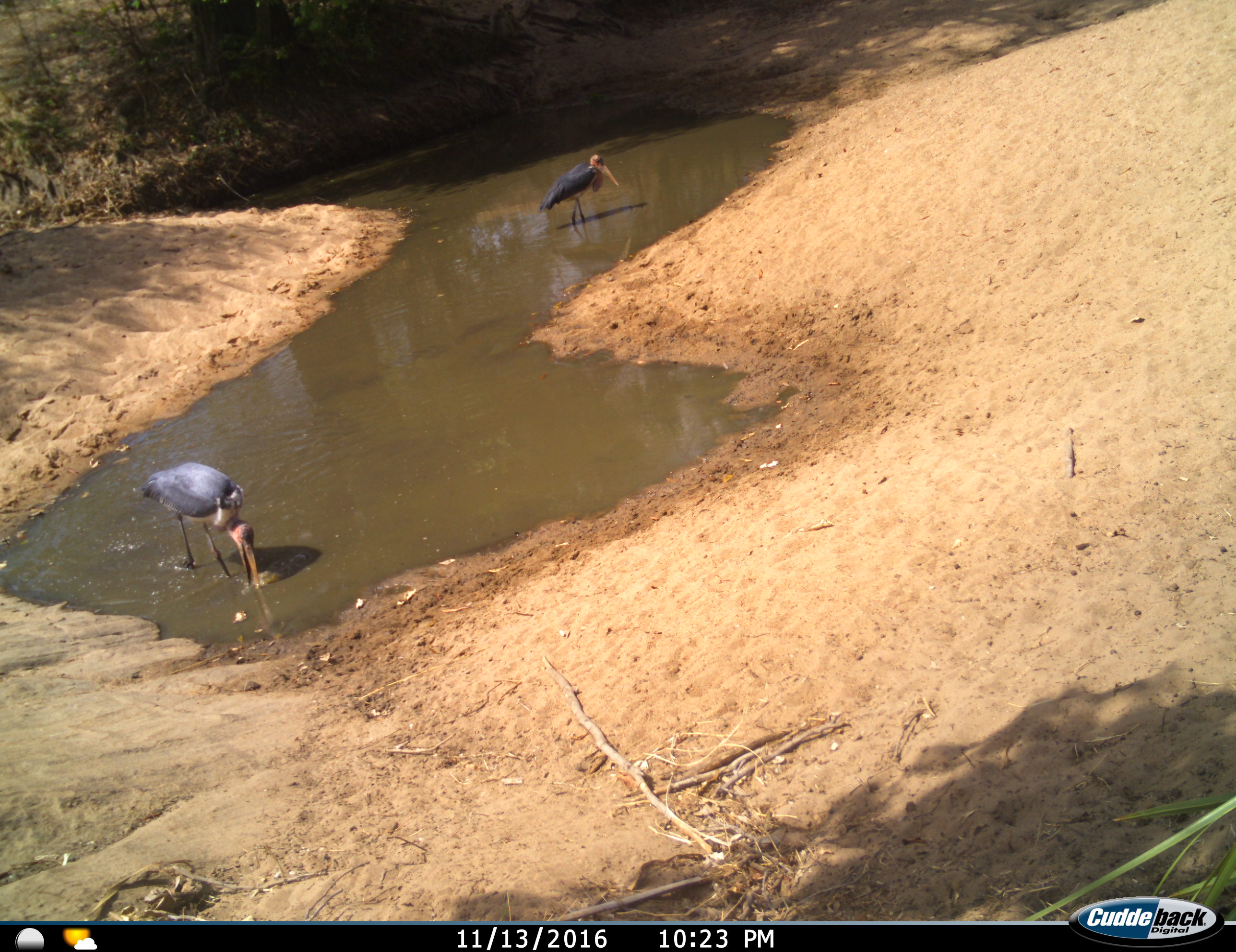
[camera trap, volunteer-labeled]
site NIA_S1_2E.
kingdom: Animalia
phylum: Chordata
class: Aves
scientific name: Aves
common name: bird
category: birdother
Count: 2.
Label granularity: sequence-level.